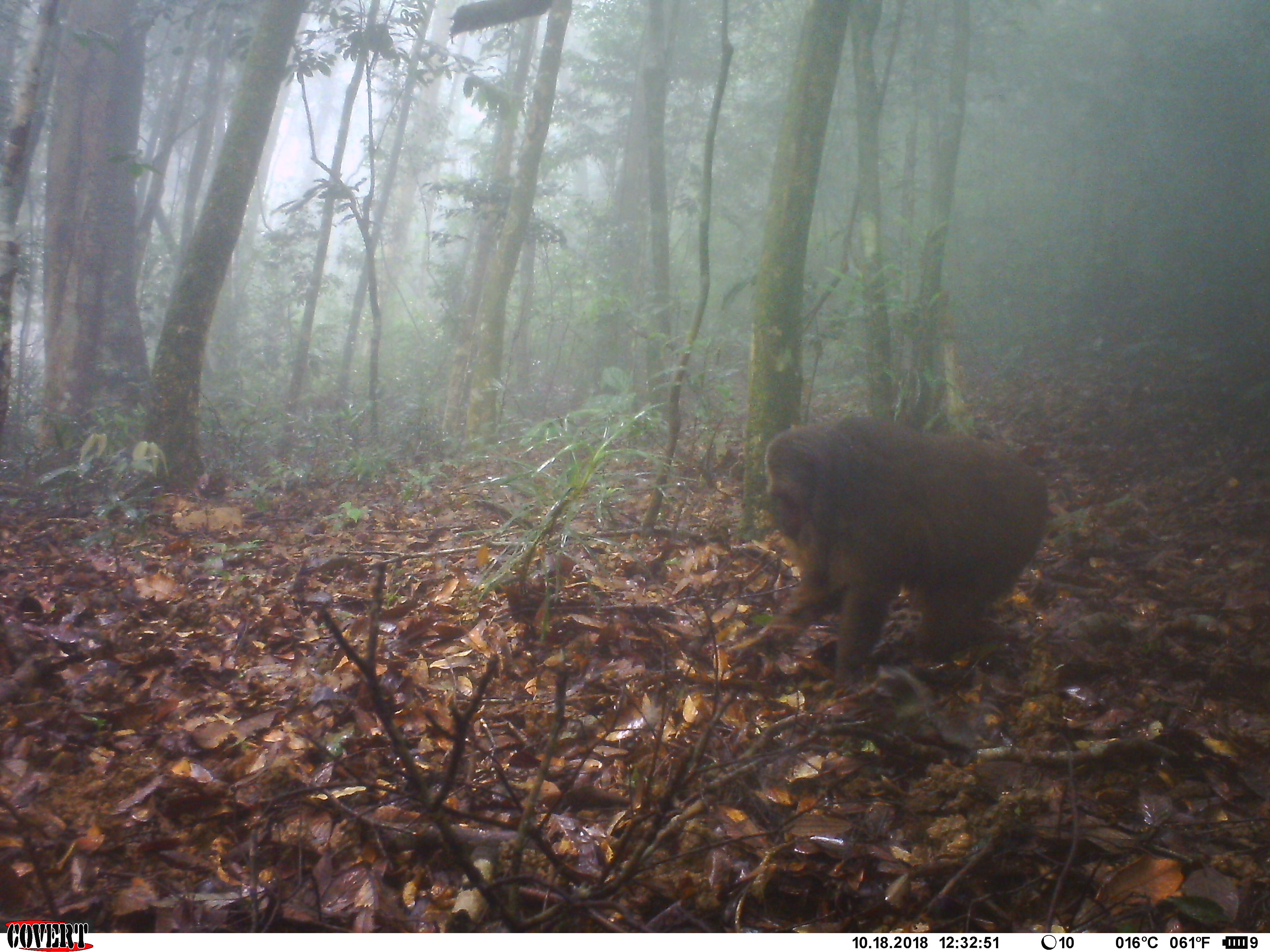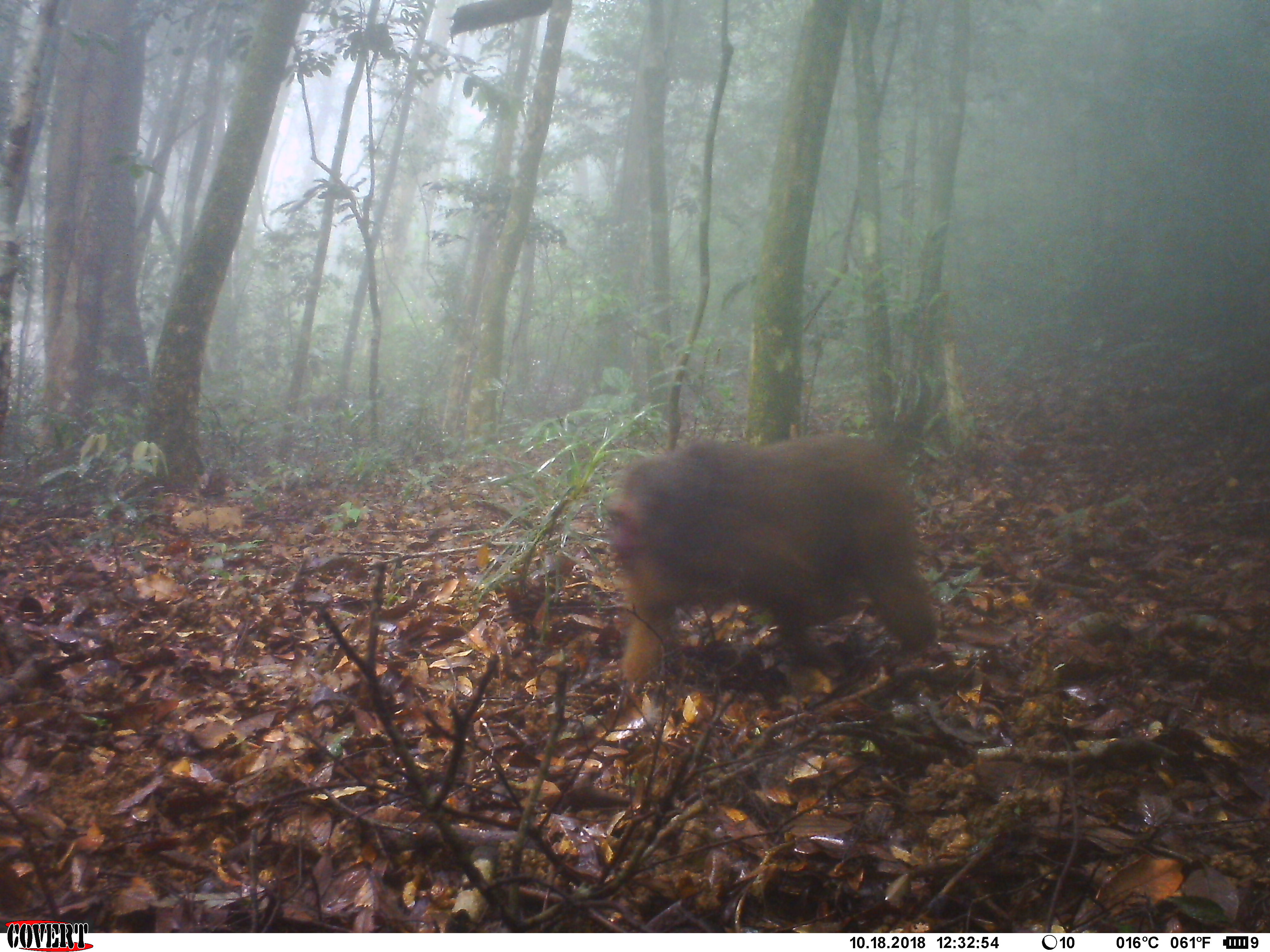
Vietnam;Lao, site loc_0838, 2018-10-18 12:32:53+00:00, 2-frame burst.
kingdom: Animalia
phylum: Chordata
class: Mammalia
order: Primates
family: Cercopithecidae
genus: Macaca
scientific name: Macaca arctoides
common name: stump-tailed macaque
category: stump tailed macaque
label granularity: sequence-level